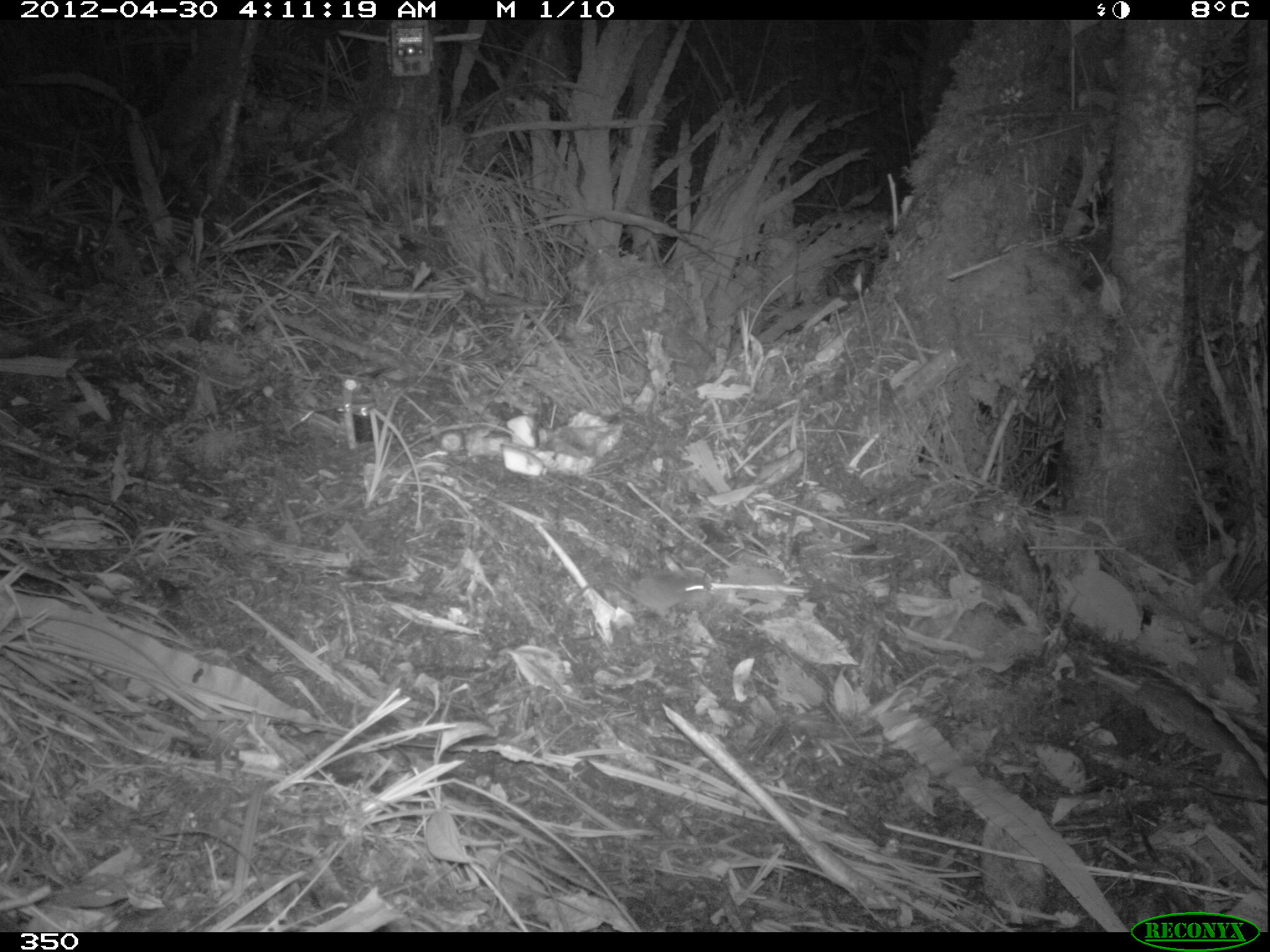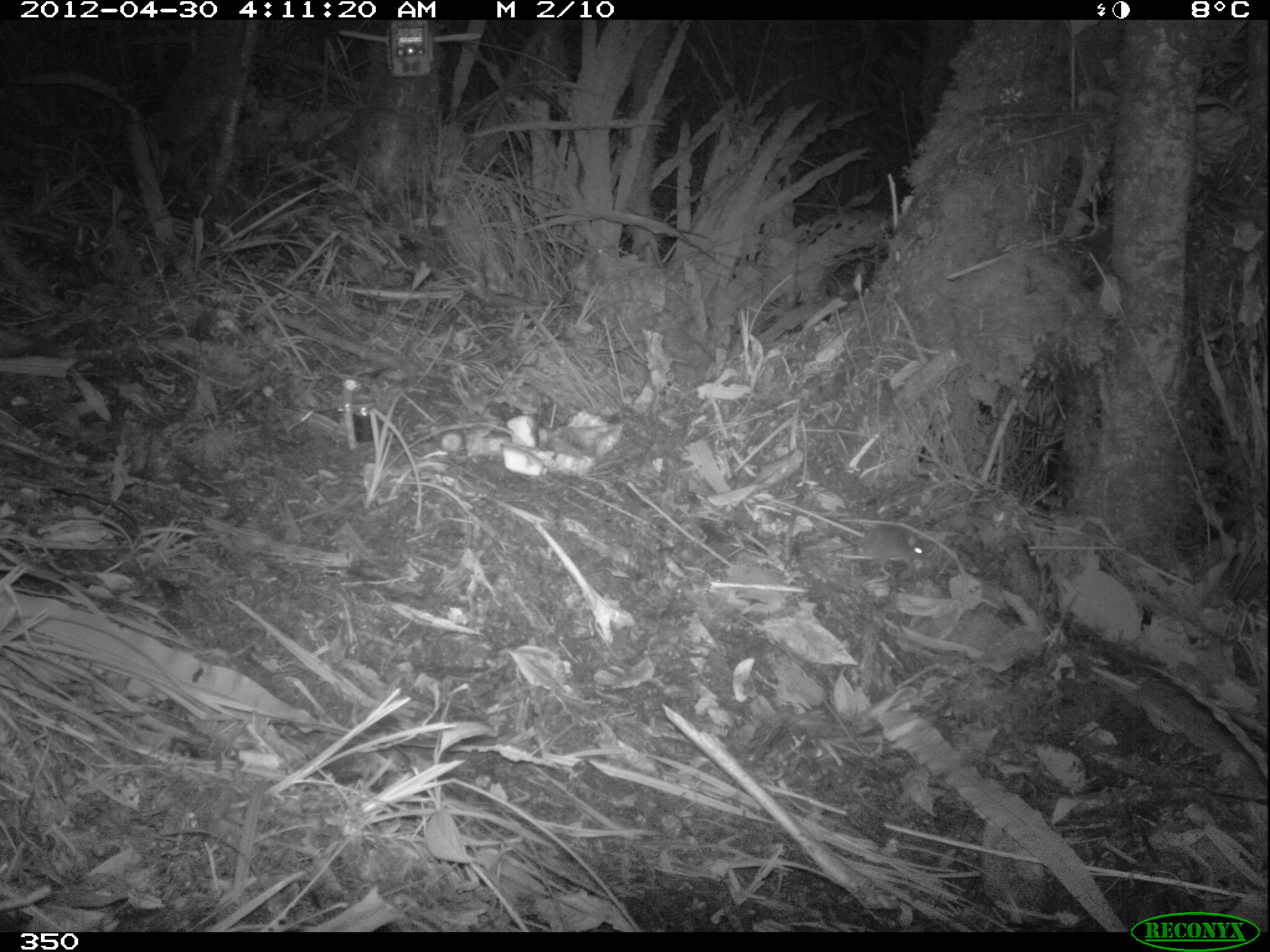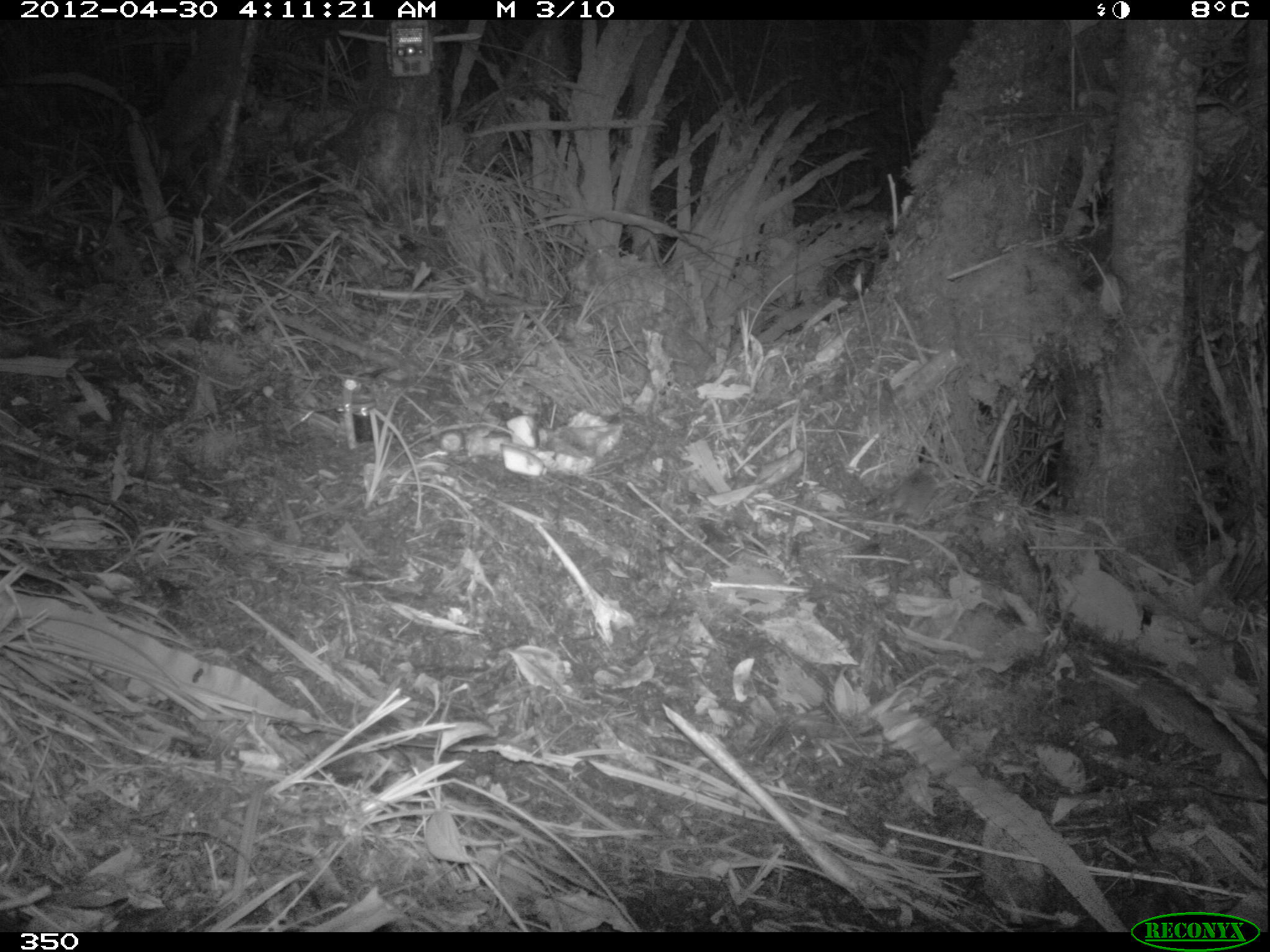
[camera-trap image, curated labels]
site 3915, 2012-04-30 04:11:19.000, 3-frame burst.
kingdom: Animalia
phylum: Chordata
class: Mammalia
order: Rodentia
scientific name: Rodentia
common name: rodents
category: unknown rodent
Unknown rodent (rodents) (Rodentia).